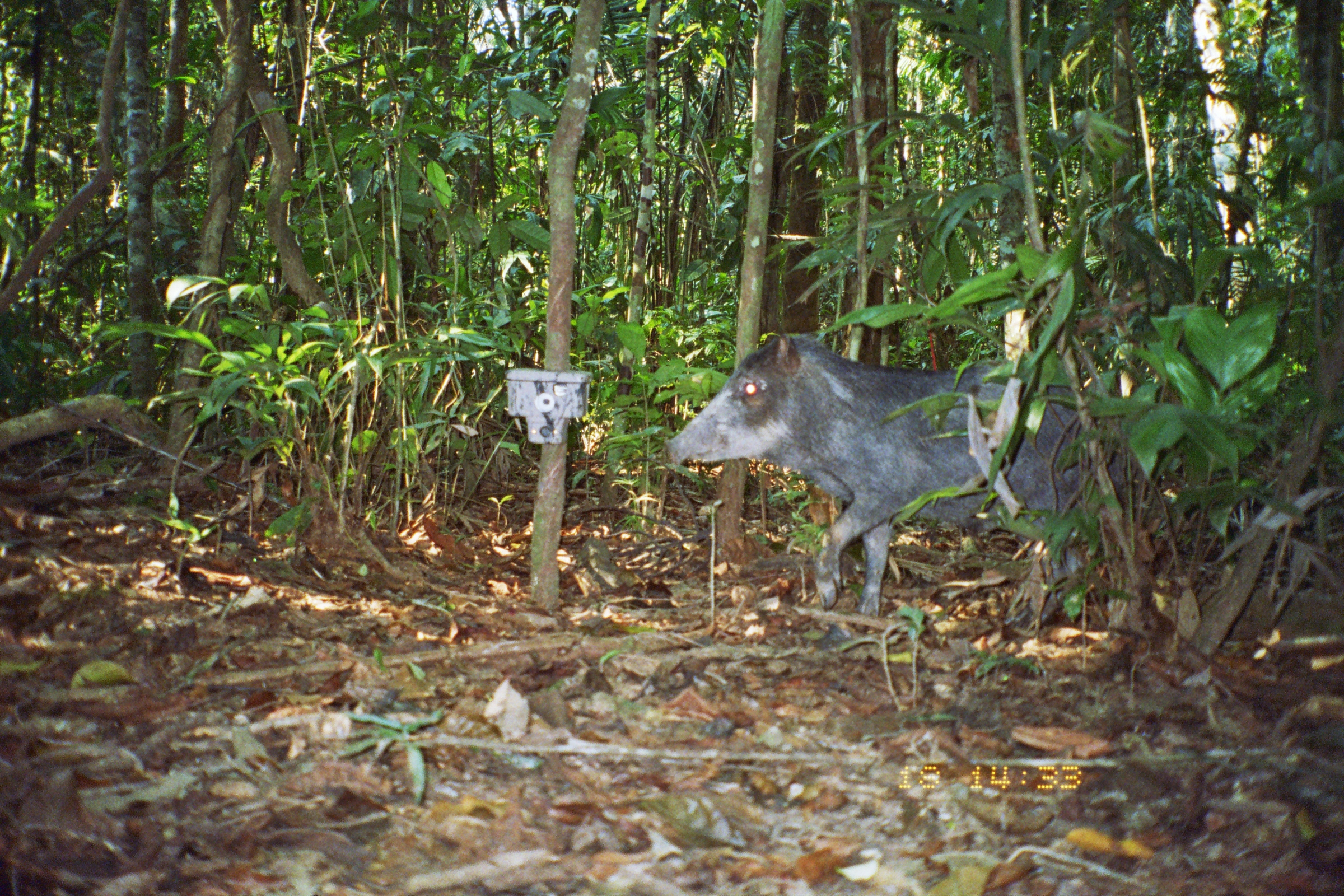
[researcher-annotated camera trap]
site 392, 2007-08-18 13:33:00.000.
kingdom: Animalia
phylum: Chordata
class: Mammalia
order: Artiodactyla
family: Tayassuidae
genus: Tayassu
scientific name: Tayassu pecari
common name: white-lipped peccary